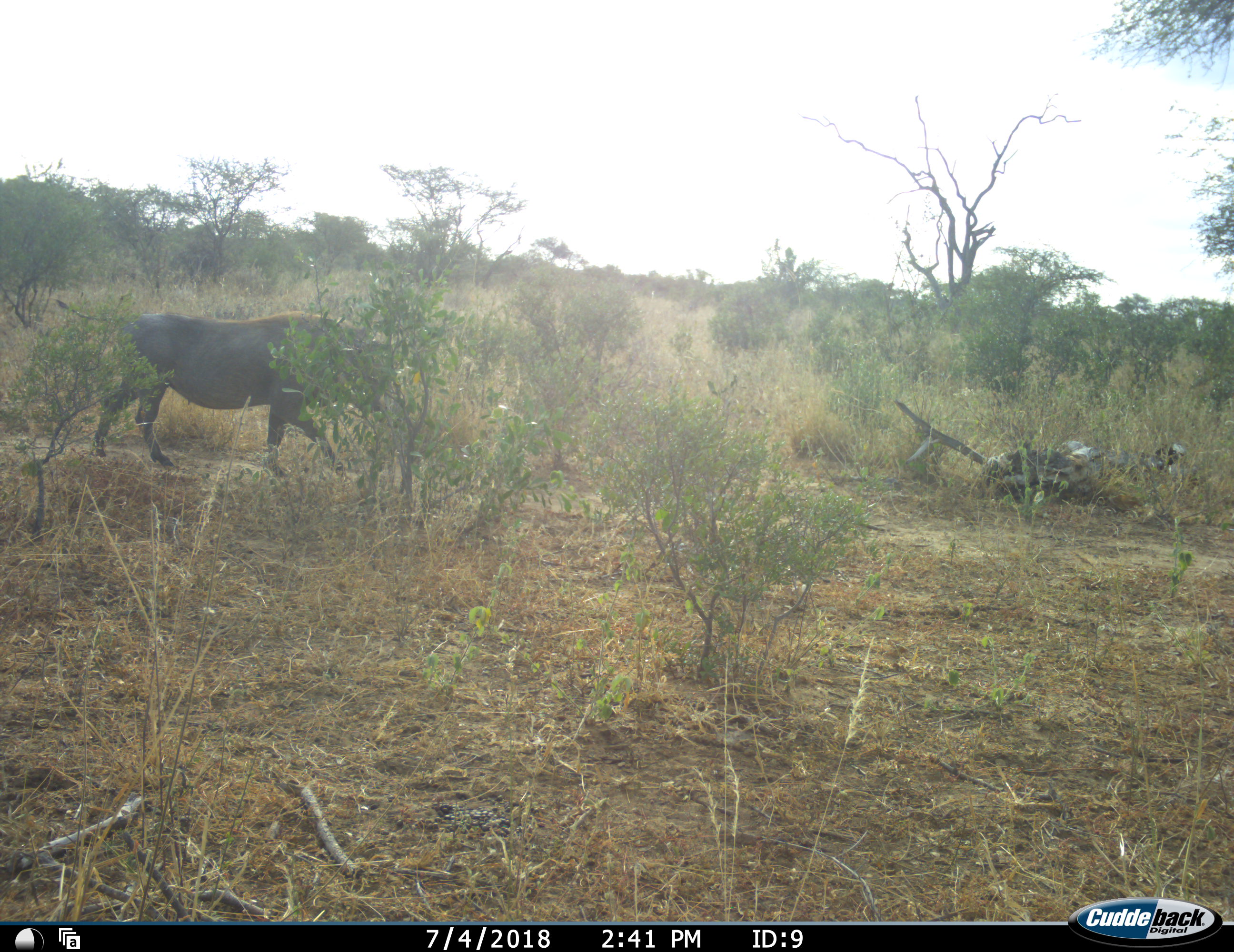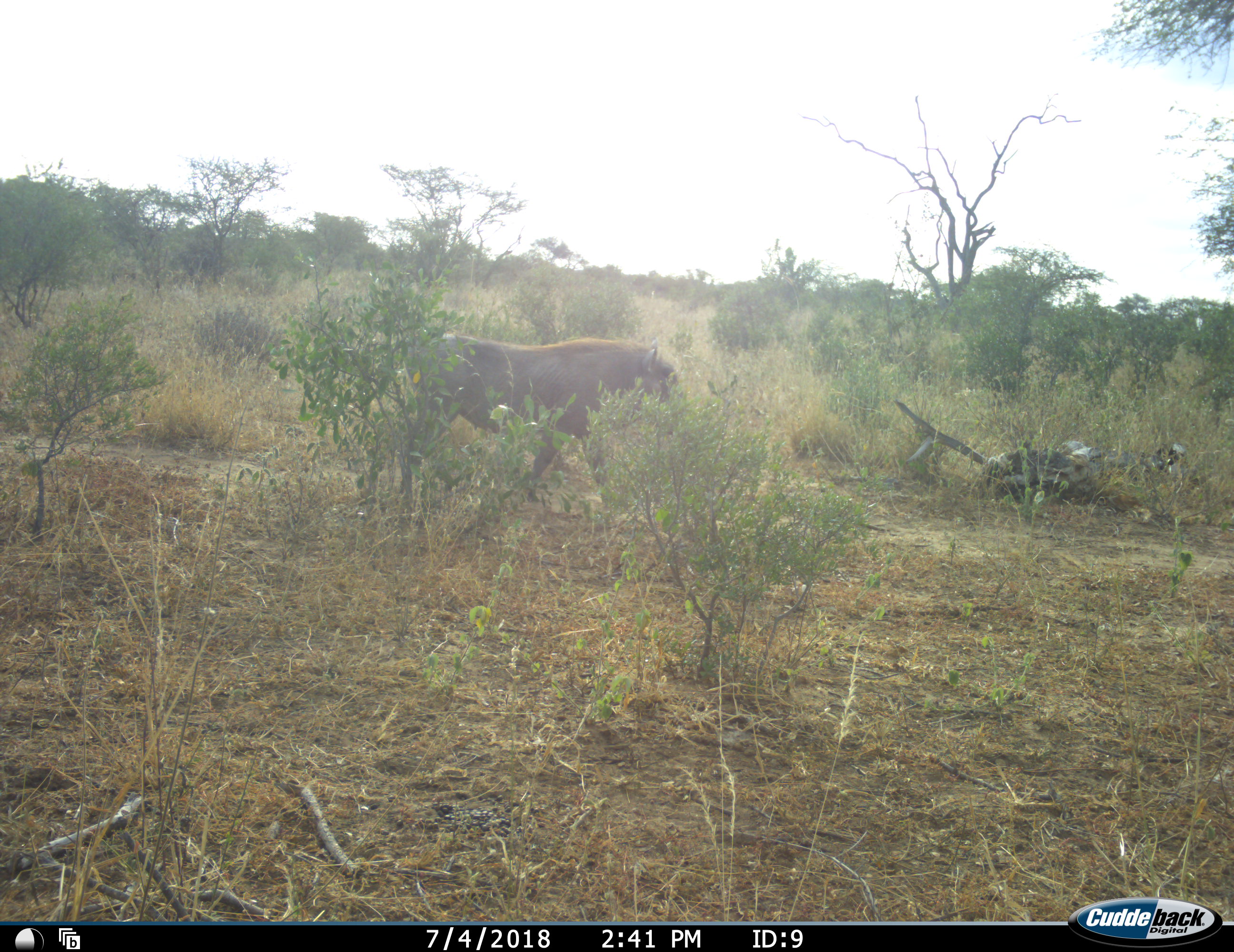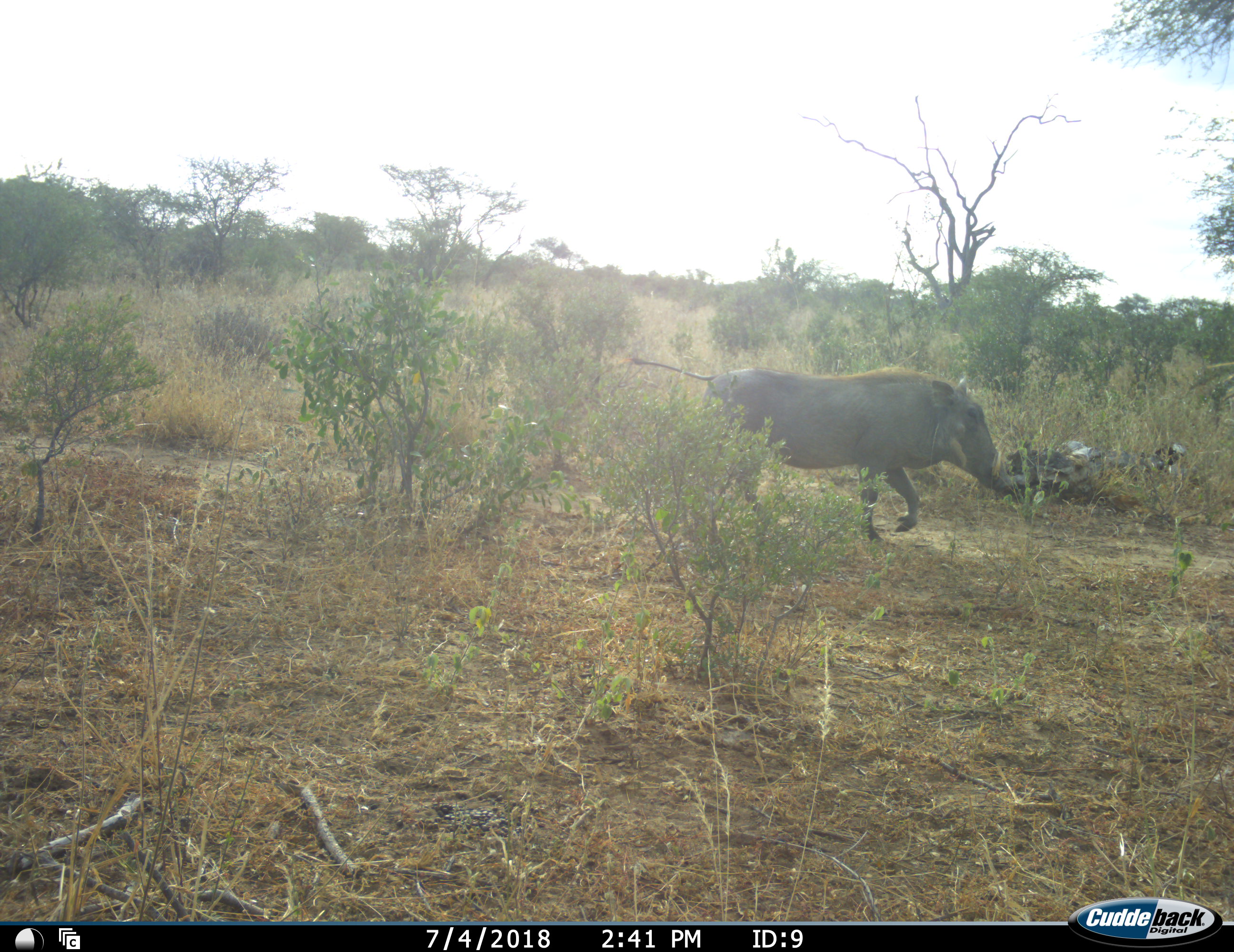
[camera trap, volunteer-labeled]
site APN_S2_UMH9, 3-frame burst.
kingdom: Animalia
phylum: Chordata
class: Mammalia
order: Artiodactyla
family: Suidae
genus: Phacochoerus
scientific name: Phacochoerus africanus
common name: warthog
Warthog (Phacochoerus africanus), count 1. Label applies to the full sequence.